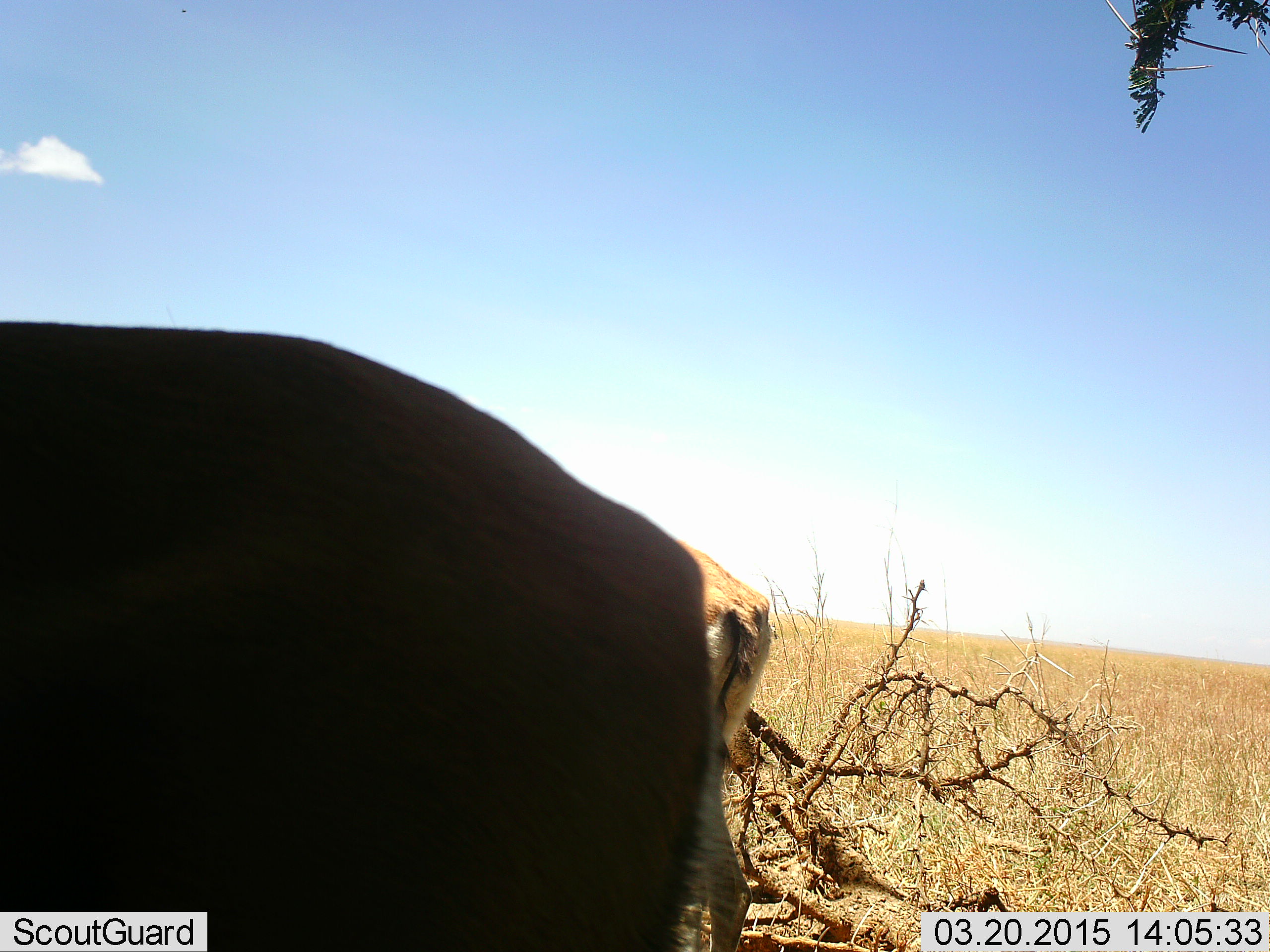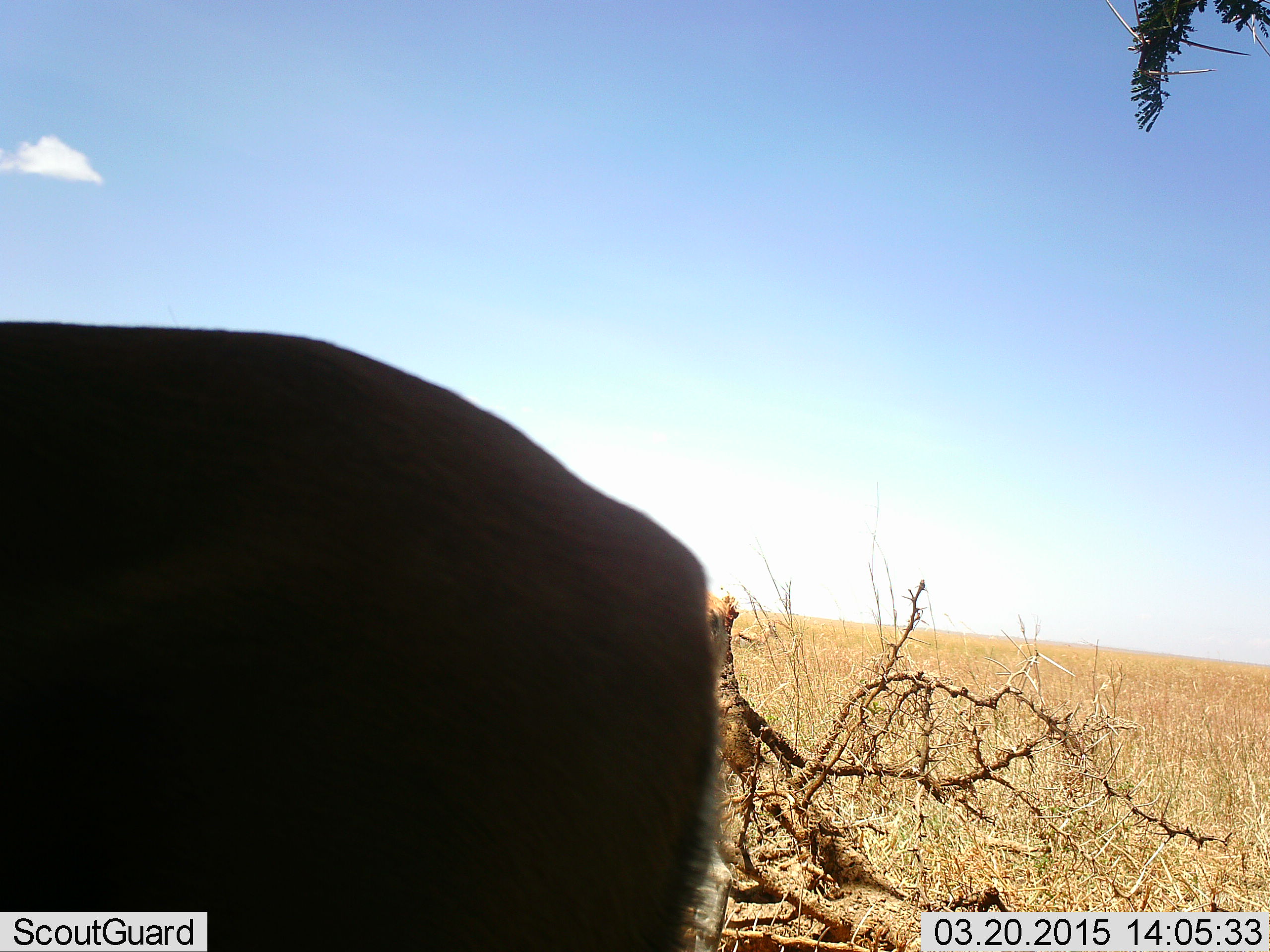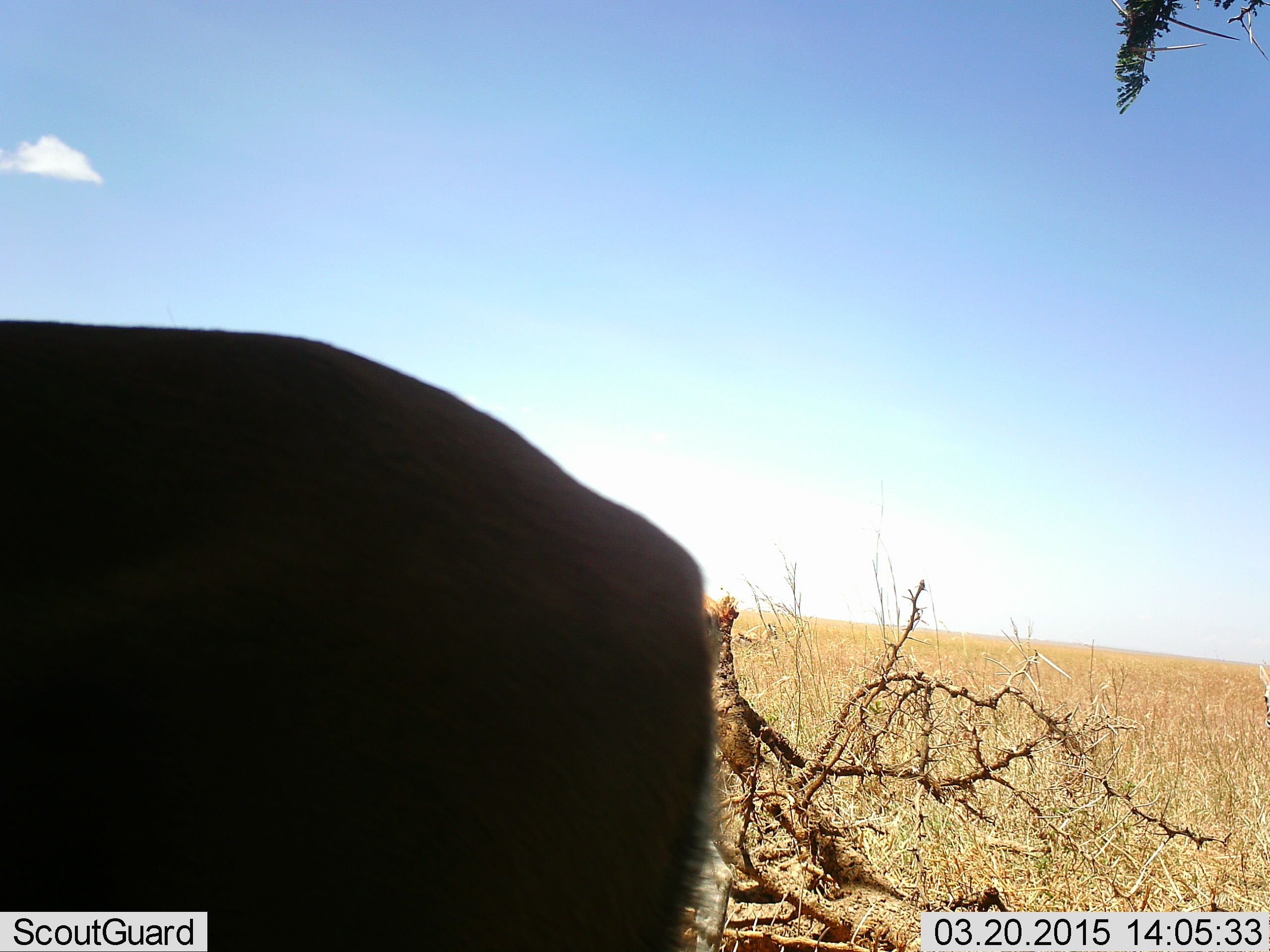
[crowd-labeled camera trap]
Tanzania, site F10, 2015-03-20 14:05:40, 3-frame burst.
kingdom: Animalia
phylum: Chordata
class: Mammalia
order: Artiodactyla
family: Bovidae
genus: Eudorcas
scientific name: Eudorcas thomsonii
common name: thomson's gazelle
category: gazellethomsons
Gazellethomsons (thomson's gazelle) (Eudorcas thomsonii), count 2. Behavior (volunteer vote fractions): standing 100%, resting 0%, moving 38%, interacting 0%. Young present (vote fraction): 0%. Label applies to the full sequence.